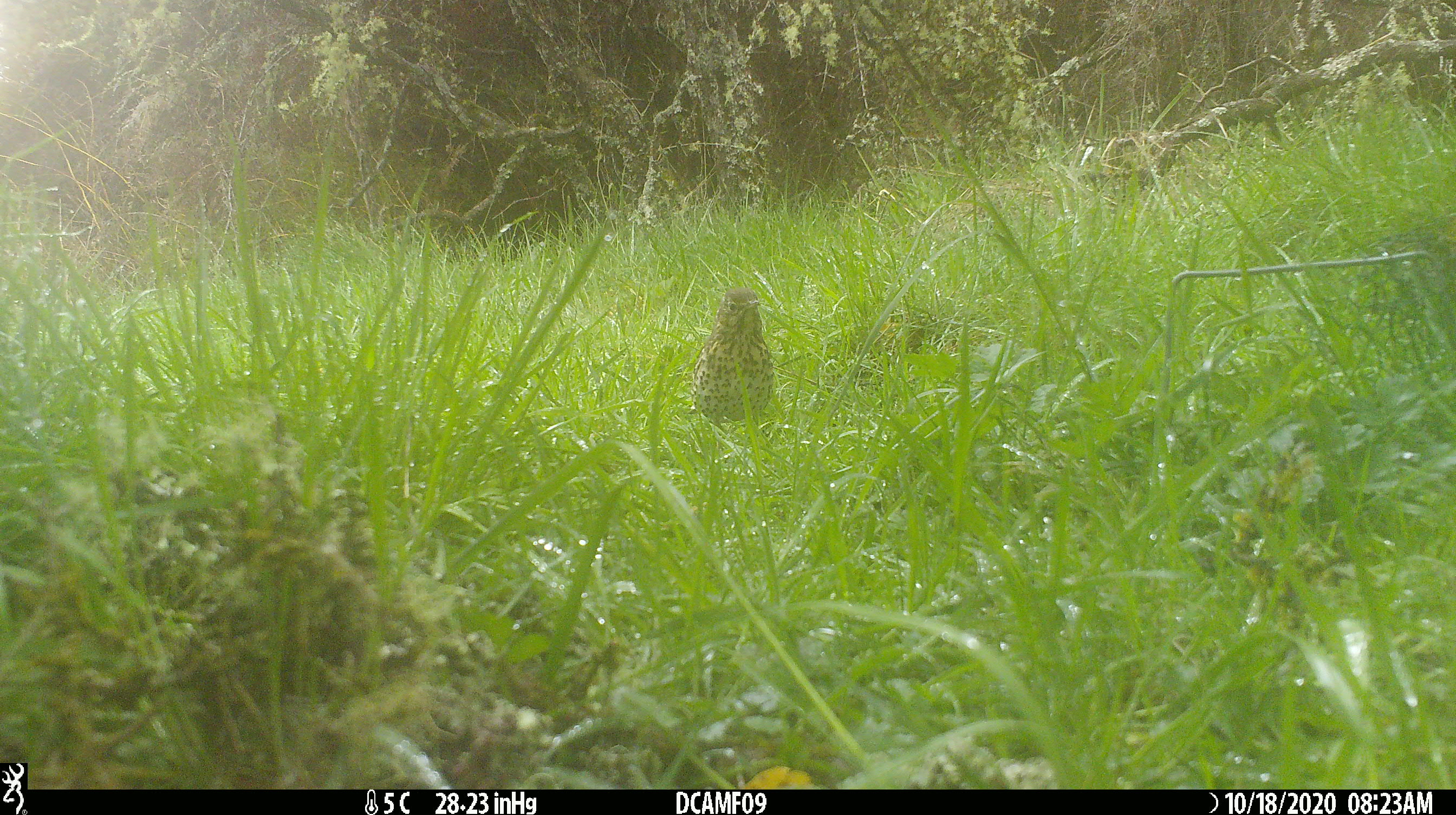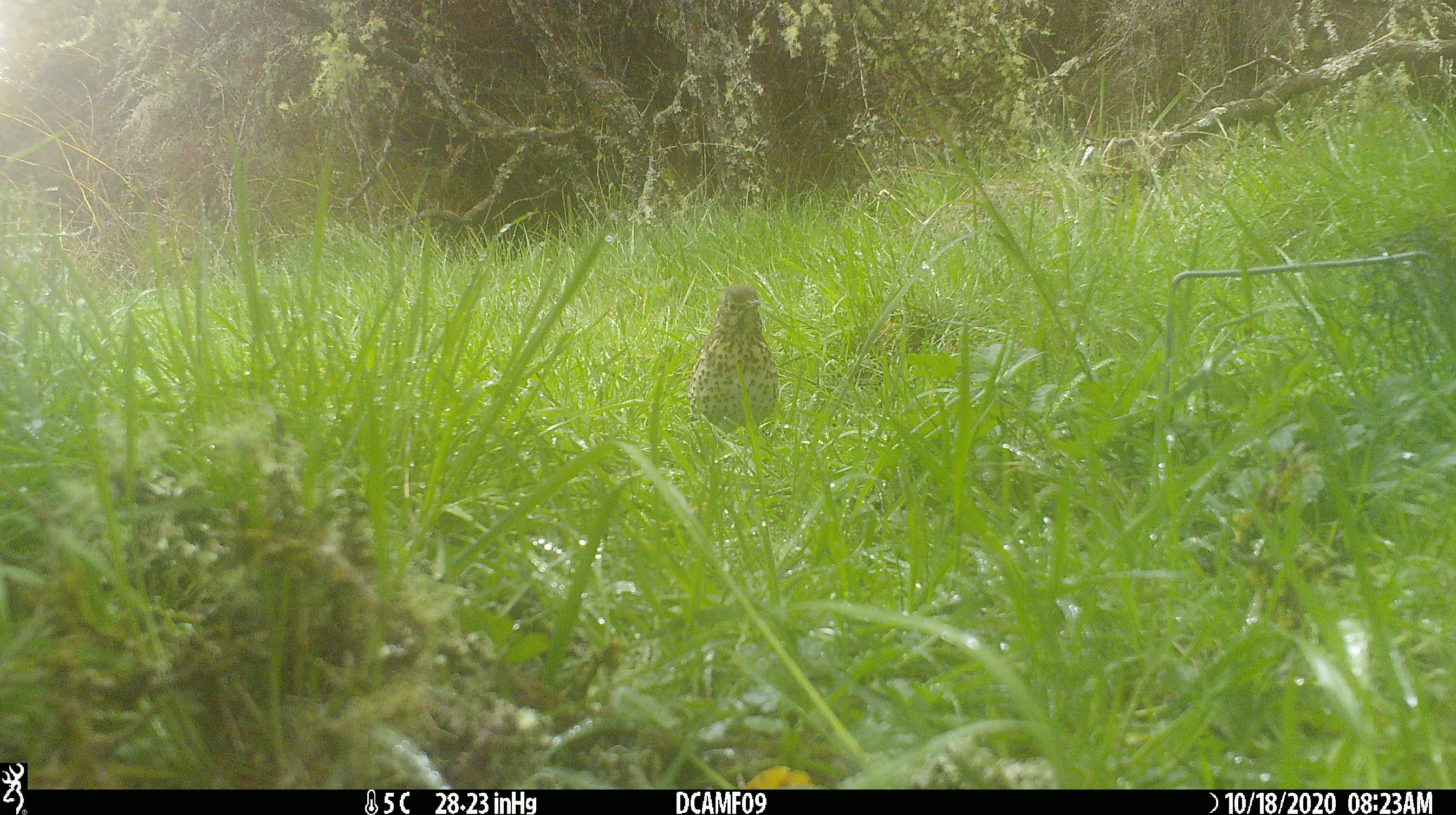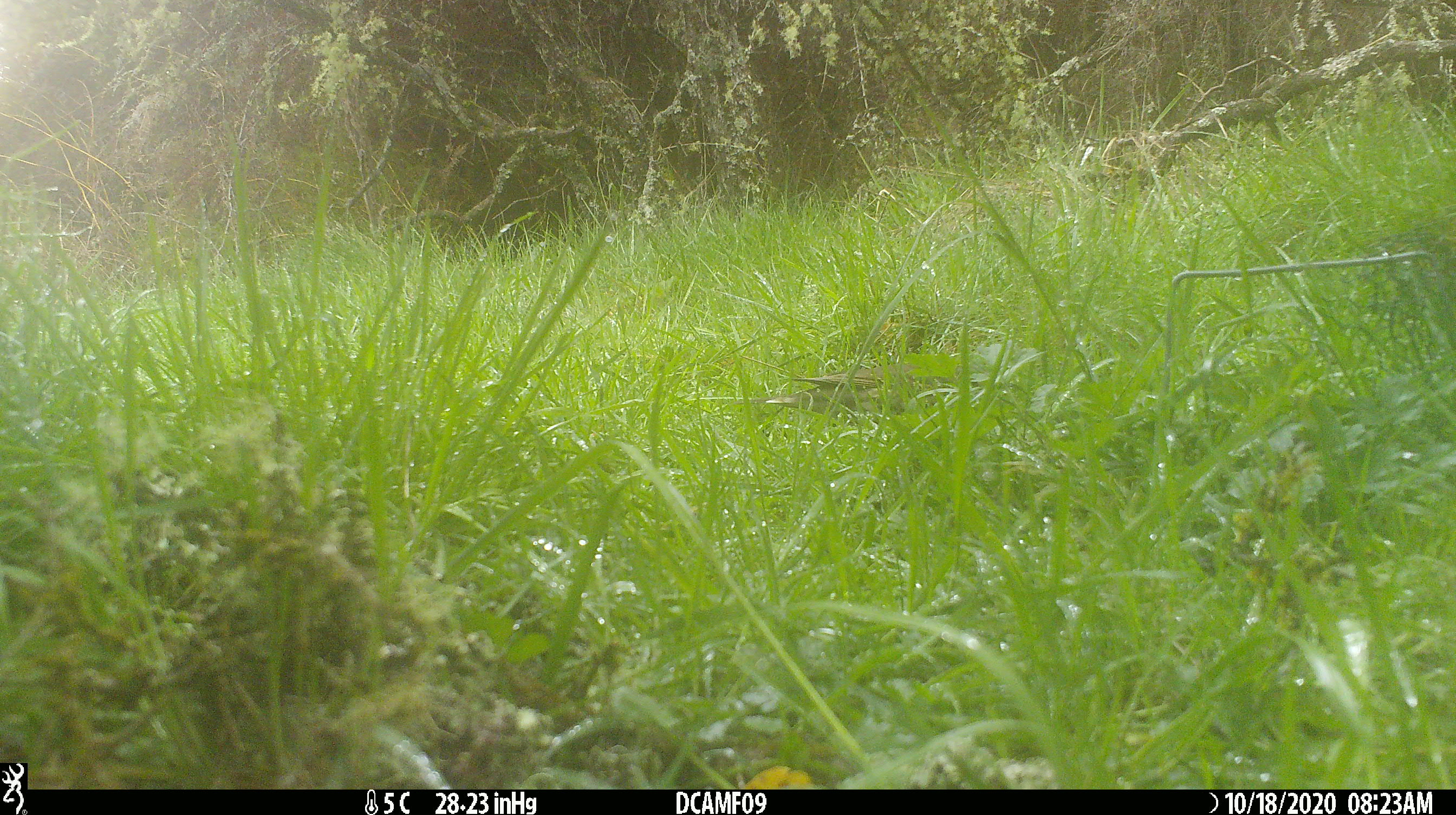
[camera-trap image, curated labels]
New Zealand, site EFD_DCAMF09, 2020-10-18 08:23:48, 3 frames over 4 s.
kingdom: Animalia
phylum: Chordata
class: Aves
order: Passeriformes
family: Turdidae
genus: Turdus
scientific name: Turdus philomelos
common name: song thrush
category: thrush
Thrush (song thrush) (Turdus philomelos).